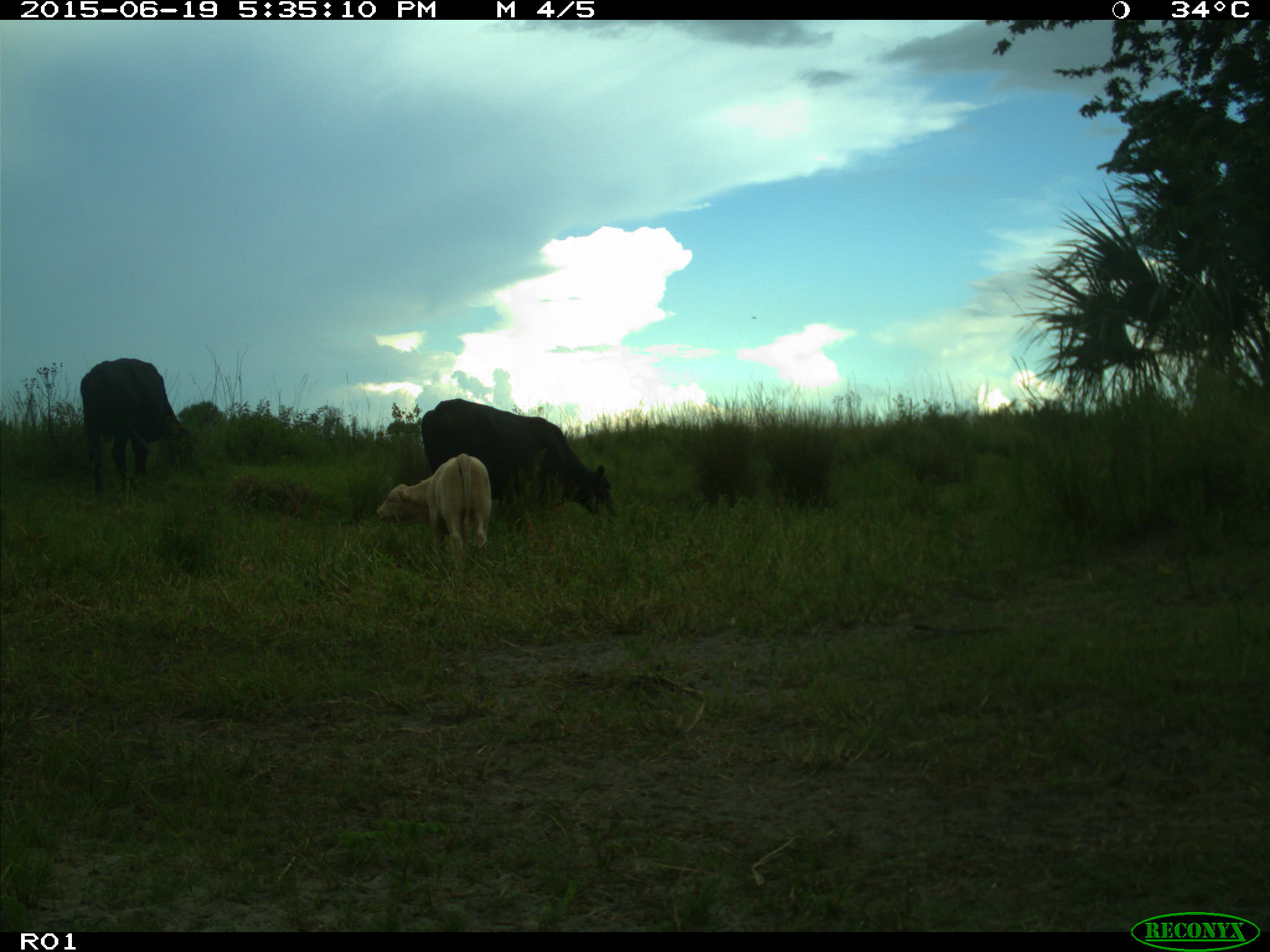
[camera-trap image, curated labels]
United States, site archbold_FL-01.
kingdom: Animalia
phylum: Chordata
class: Mammalia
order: Artiodactyla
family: Bovidae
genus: Bos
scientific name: Bos taurus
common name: domestic cow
Bos taurus (domestic cow).